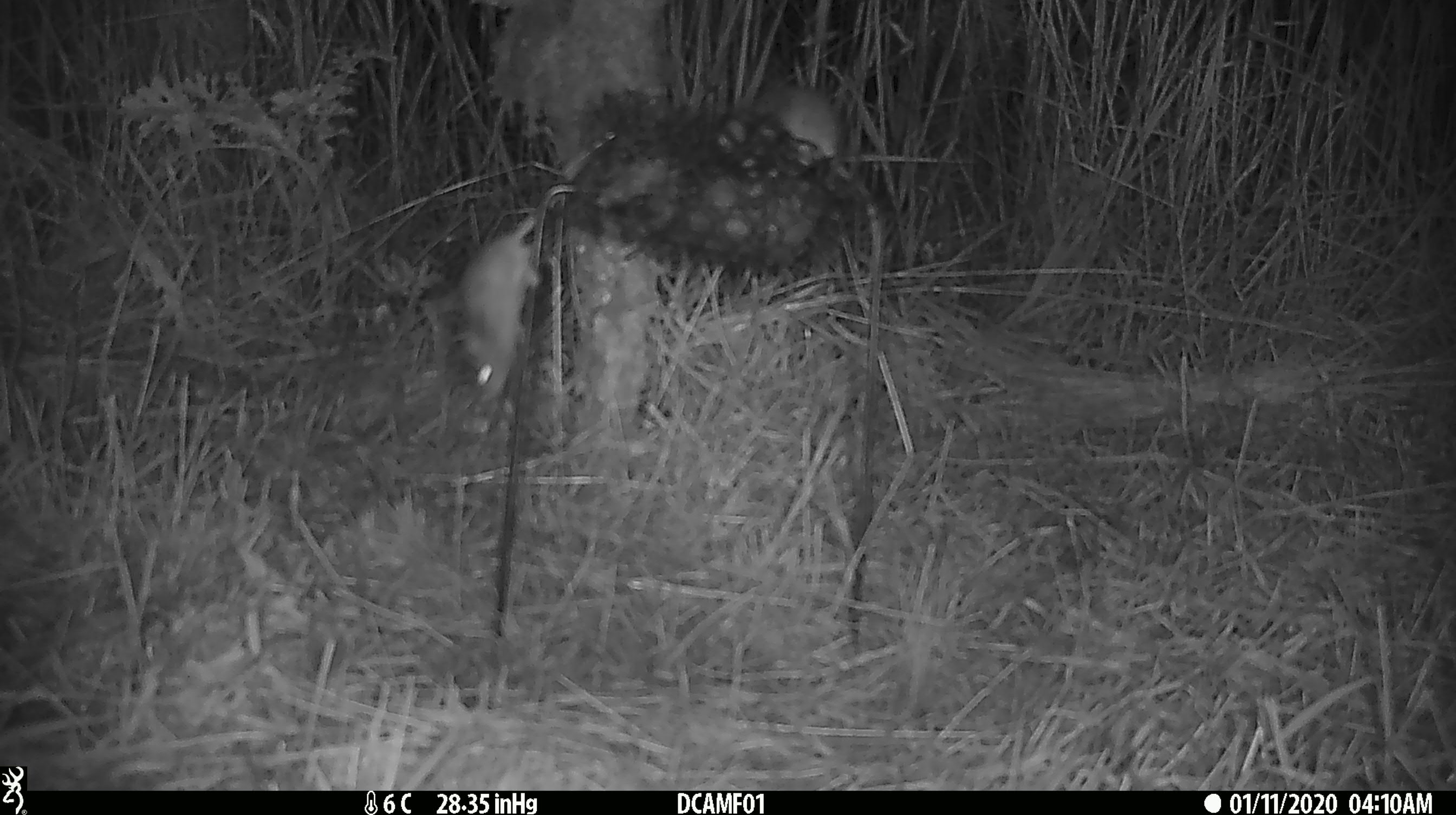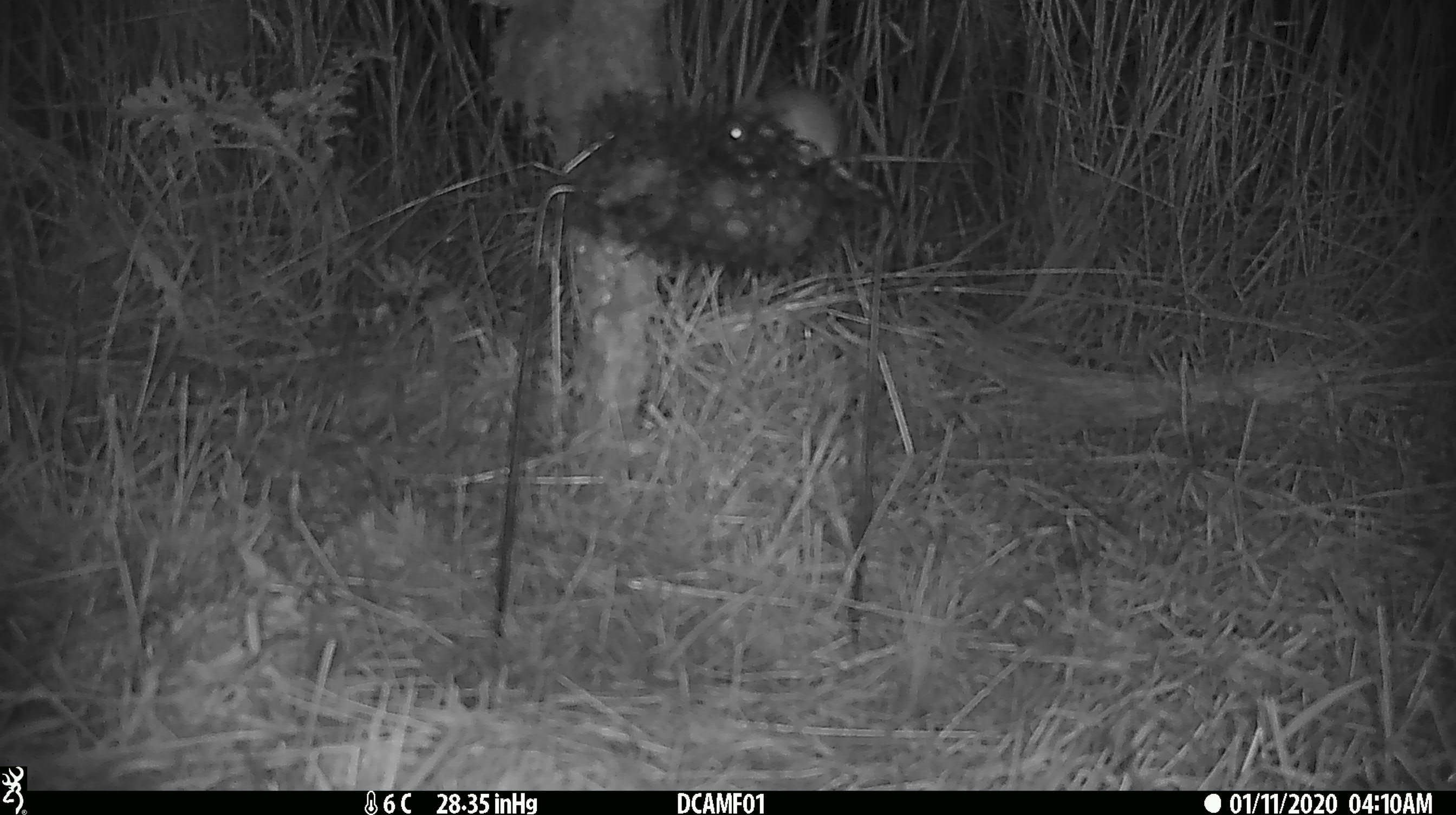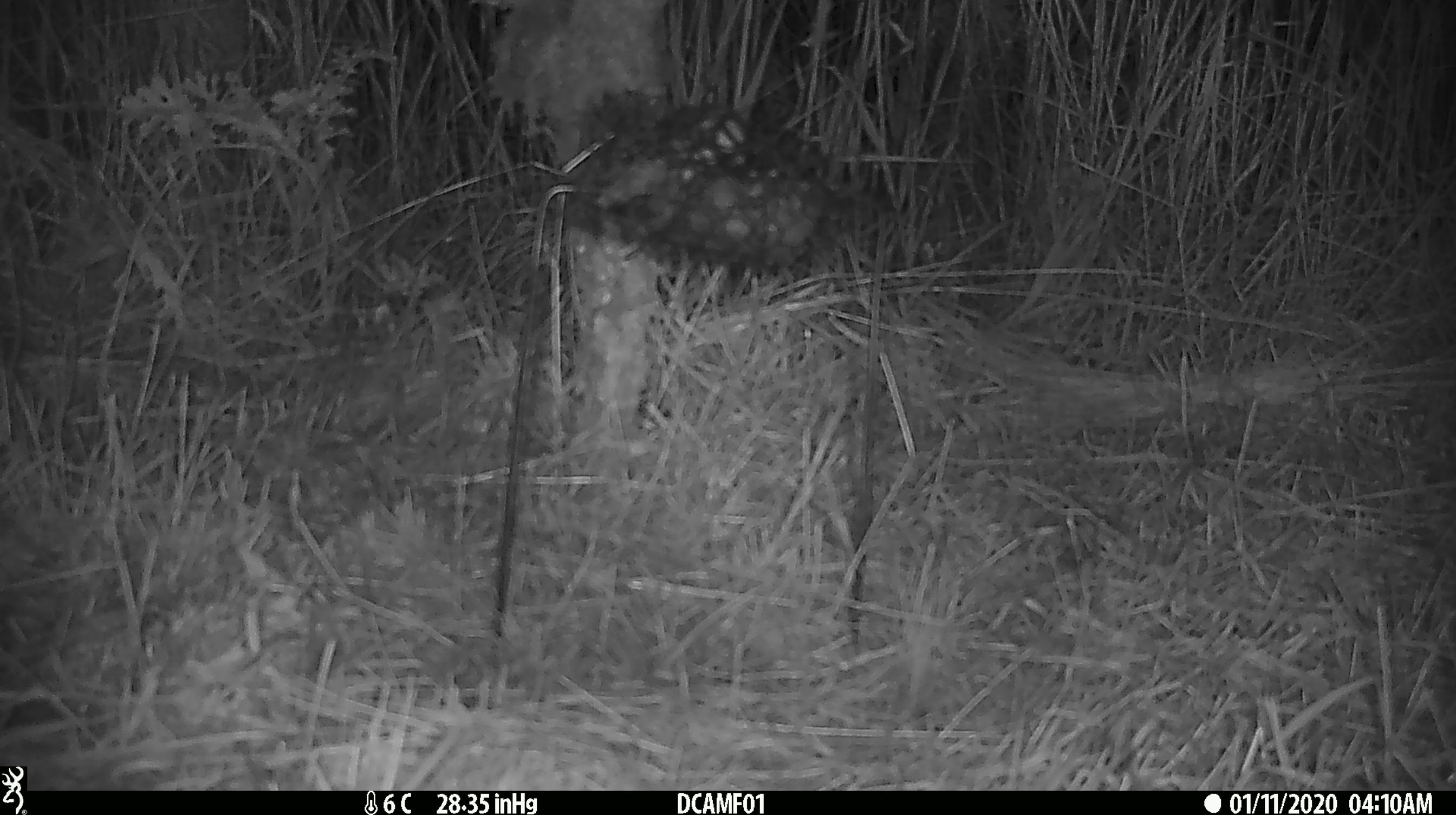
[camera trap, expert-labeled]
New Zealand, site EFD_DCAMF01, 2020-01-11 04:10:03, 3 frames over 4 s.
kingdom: Animalia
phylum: Chordata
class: Mammalia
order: Rodentia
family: Muridae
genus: Mus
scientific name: Mus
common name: mouse